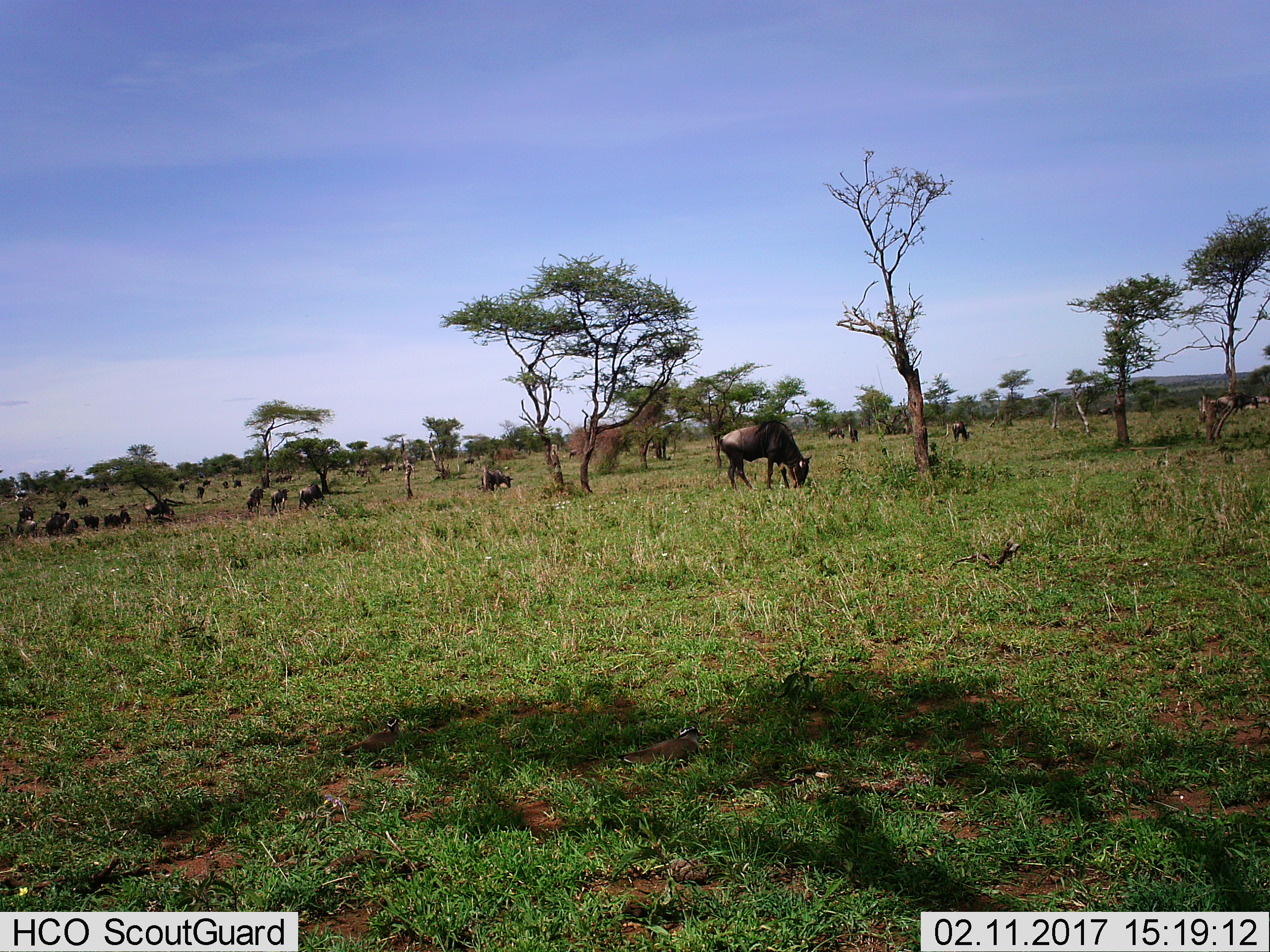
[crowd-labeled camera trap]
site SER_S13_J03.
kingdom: Animalia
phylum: Chordata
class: Mammalia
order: Artiodactyla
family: Bovidae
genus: Connochaetes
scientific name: Connochaetes taurinus taurinus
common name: blue wildebeest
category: wildebeestblue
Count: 11-50.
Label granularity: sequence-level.